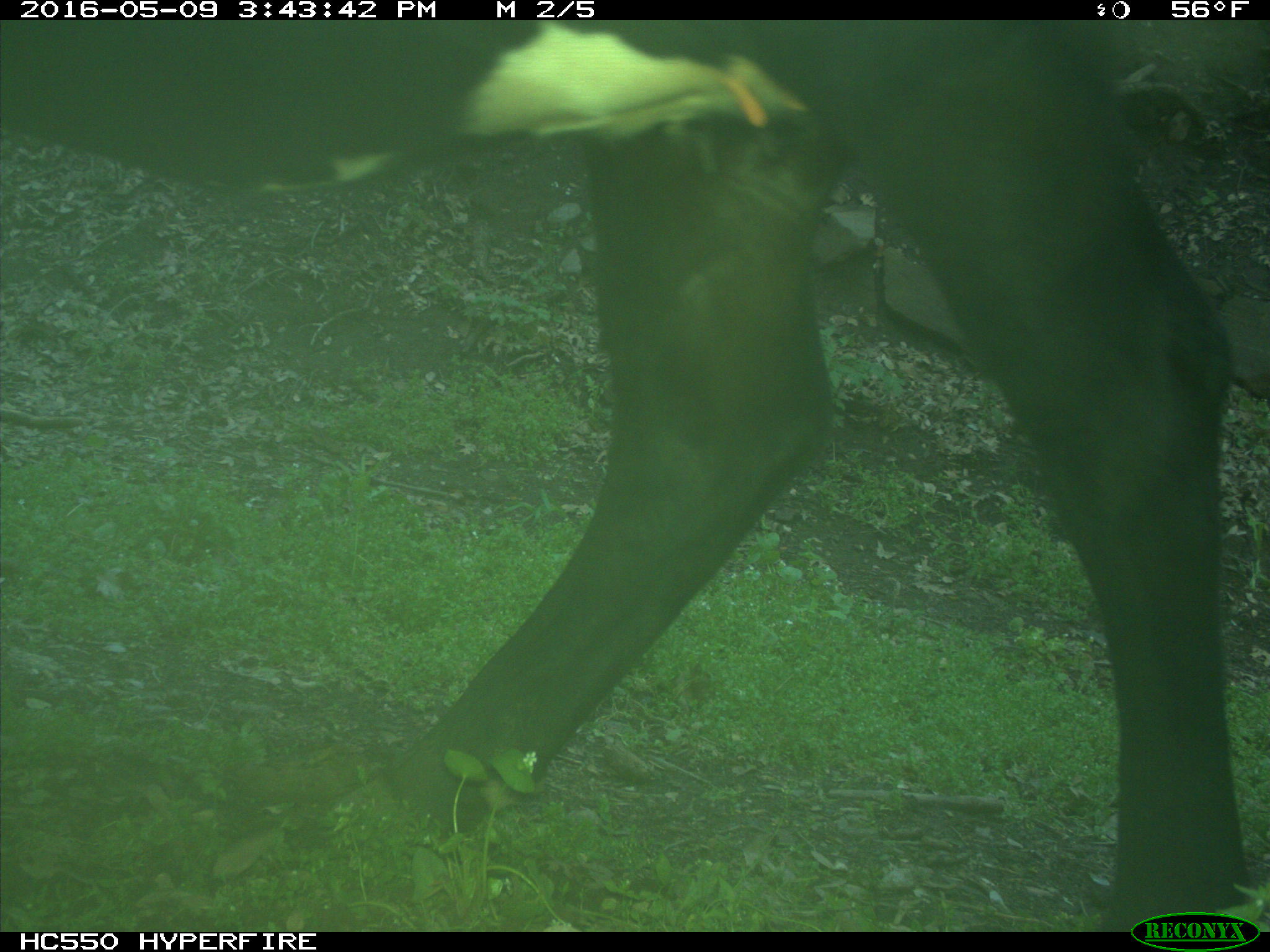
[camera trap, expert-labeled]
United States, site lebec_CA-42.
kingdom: Animalia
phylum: Chordata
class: Mammalia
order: Artiodactyla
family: Bovidae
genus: Bos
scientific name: Bos taurus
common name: domestic cow